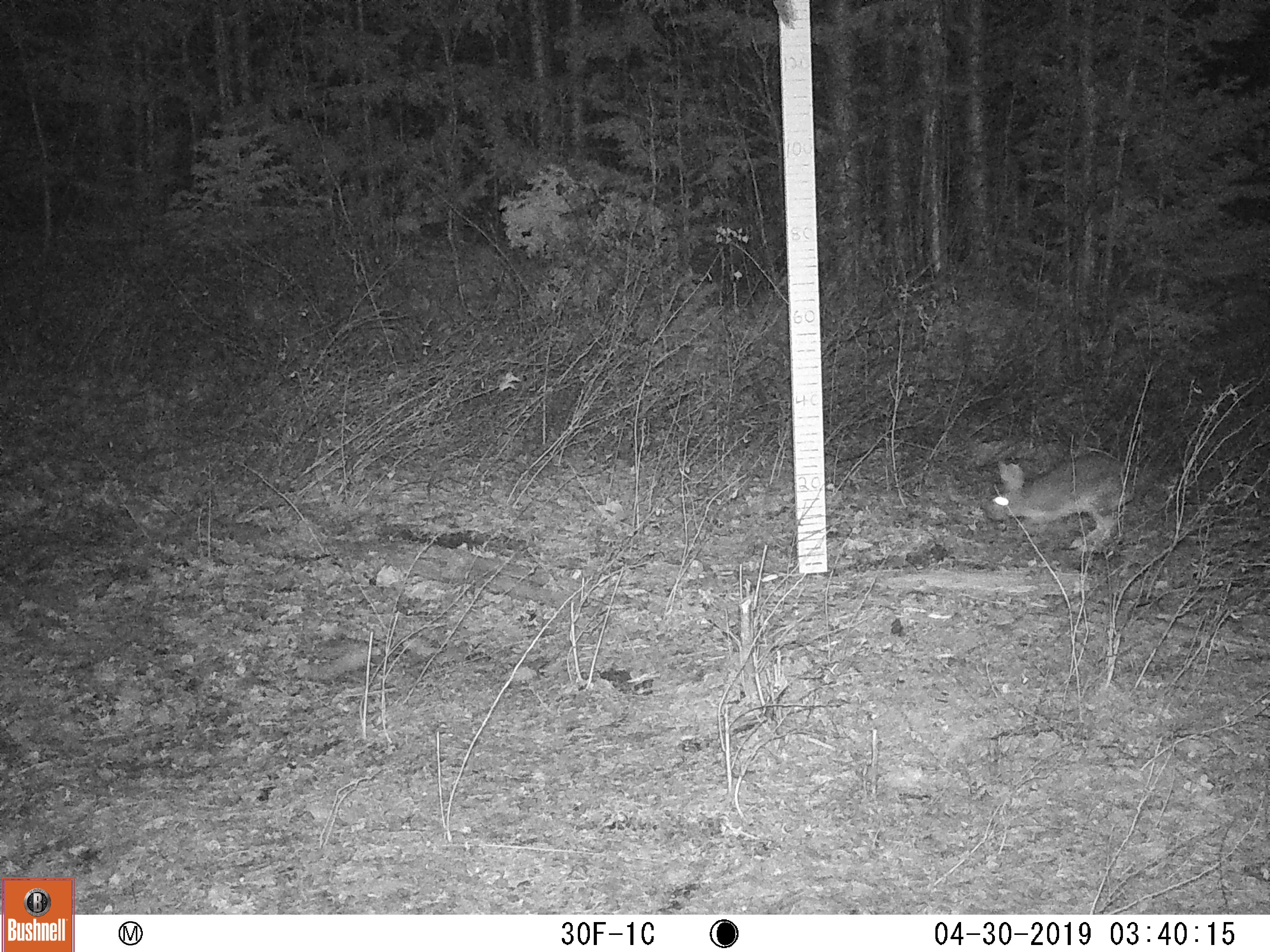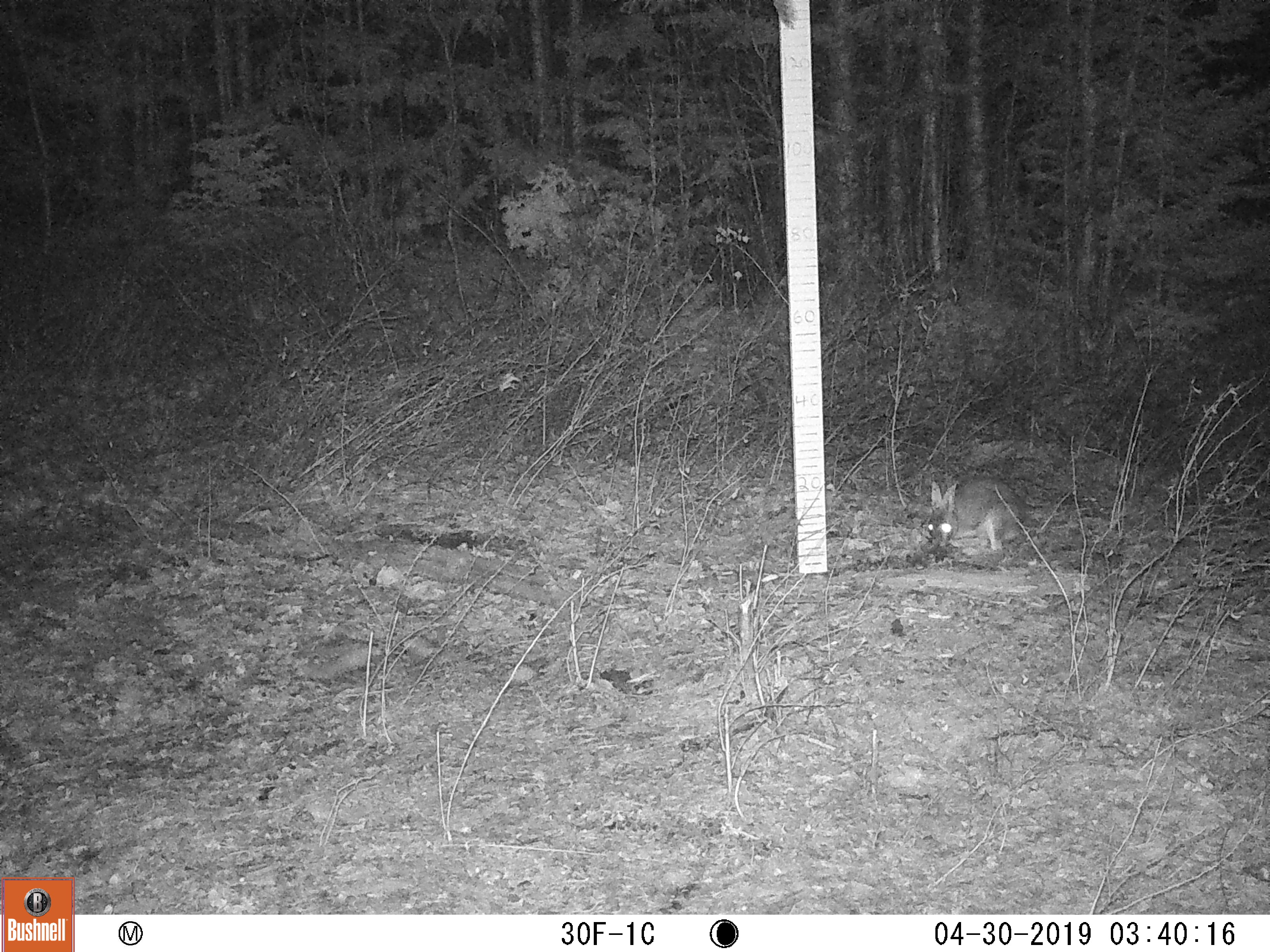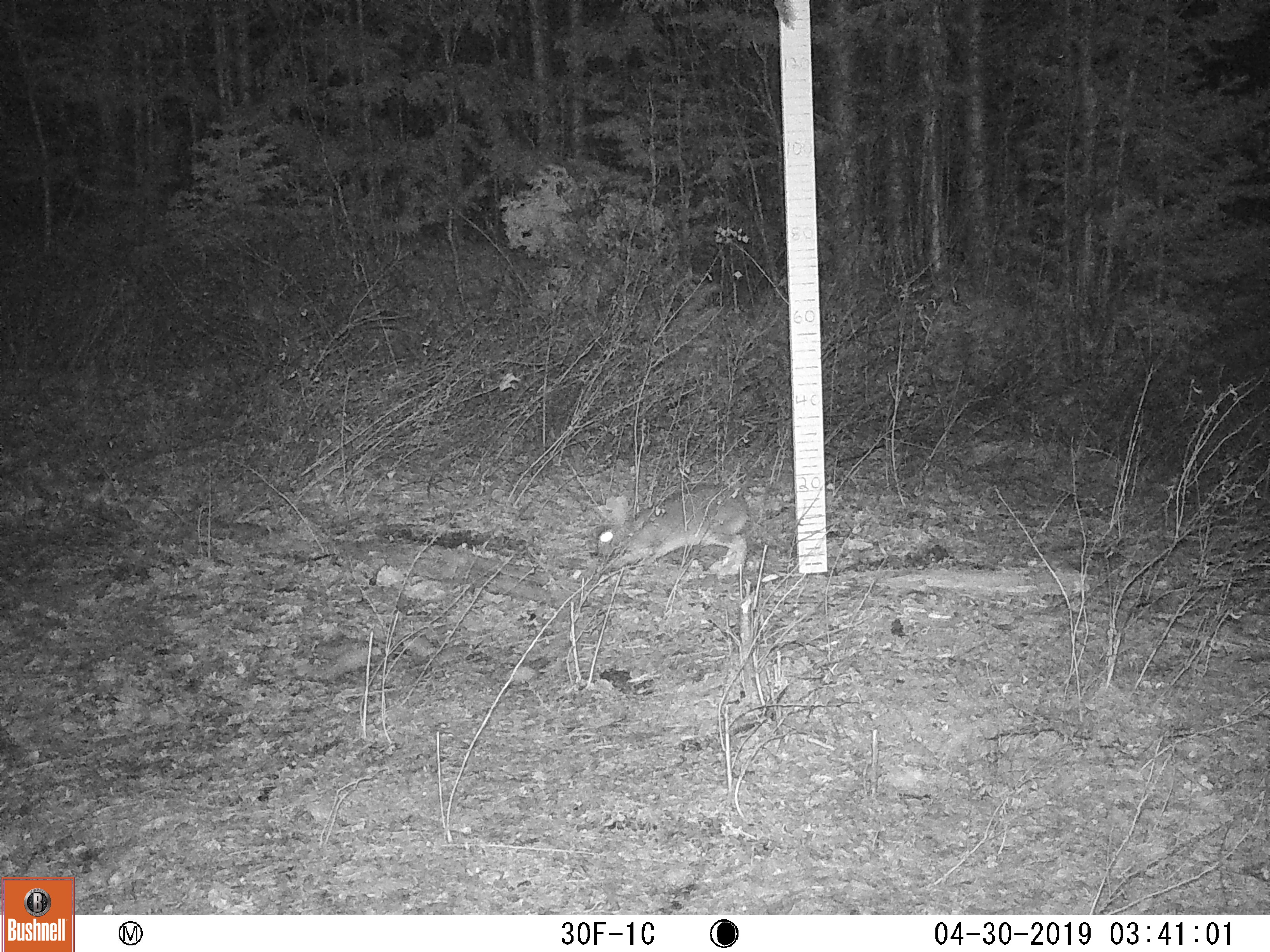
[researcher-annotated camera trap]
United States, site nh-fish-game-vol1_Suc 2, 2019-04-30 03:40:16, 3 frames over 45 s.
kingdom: Animalia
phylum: Chordata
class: Mammalia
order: Lagomorpha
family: Leporidae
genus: Lepus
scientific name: Lepus americanus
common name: snowshoe hare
Snowshoe hare (Lepus americanus).